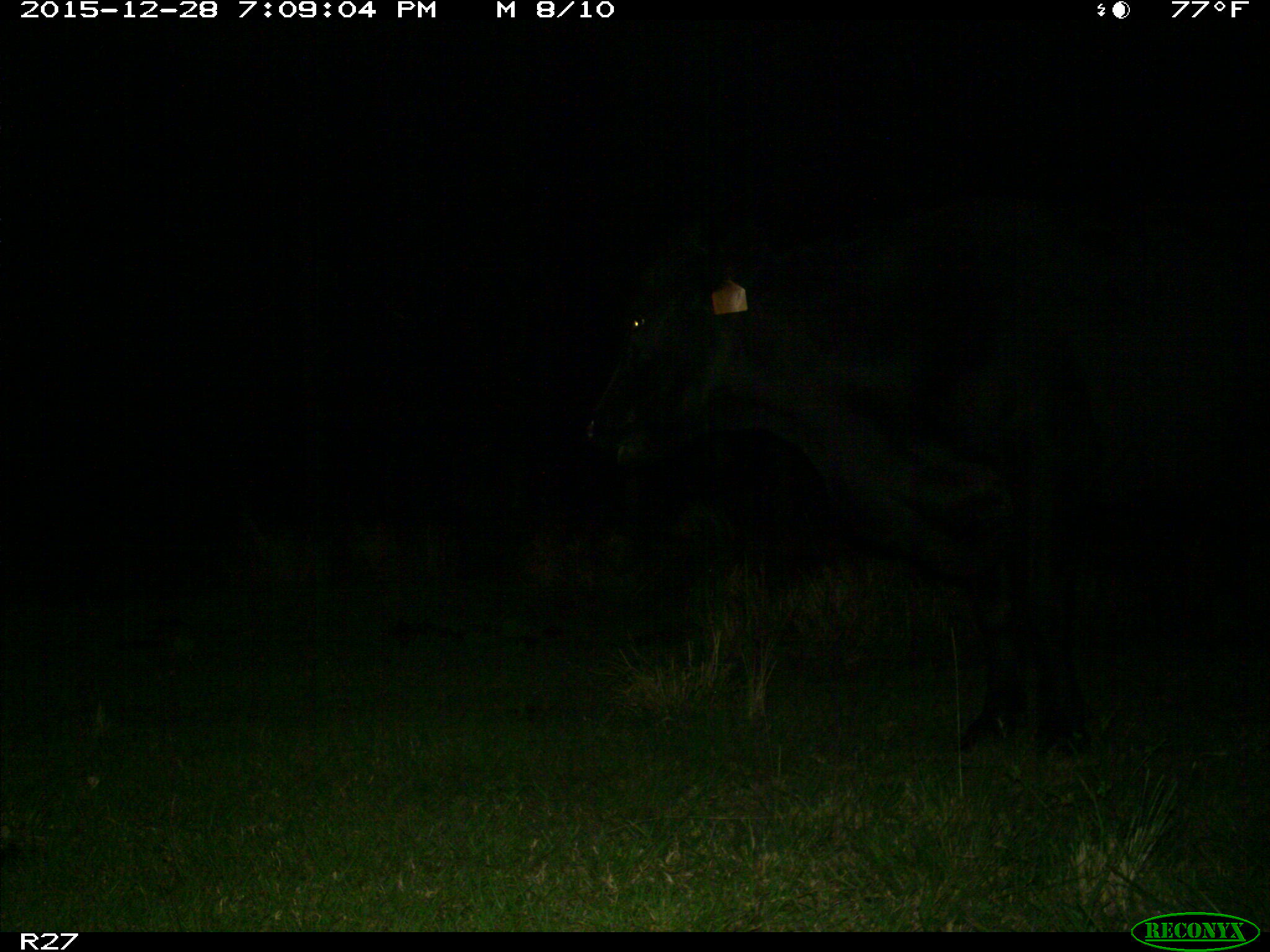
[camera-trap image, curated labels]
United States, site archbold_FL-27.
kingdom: Animalia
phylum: Chordata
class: Mammalia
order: Artiodactyla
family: Bovidae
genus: Bos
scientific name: Bos taurus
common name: domestic cow